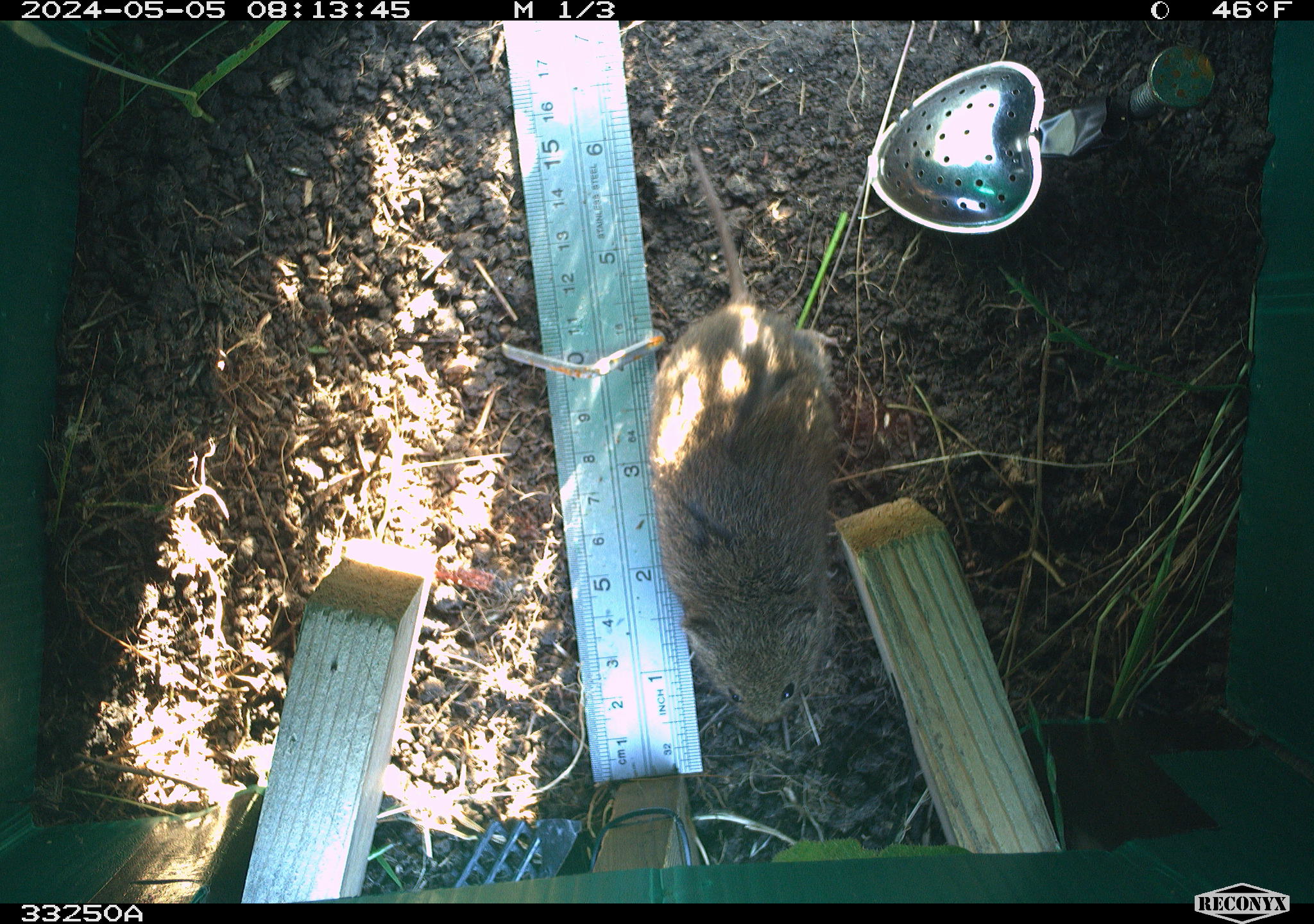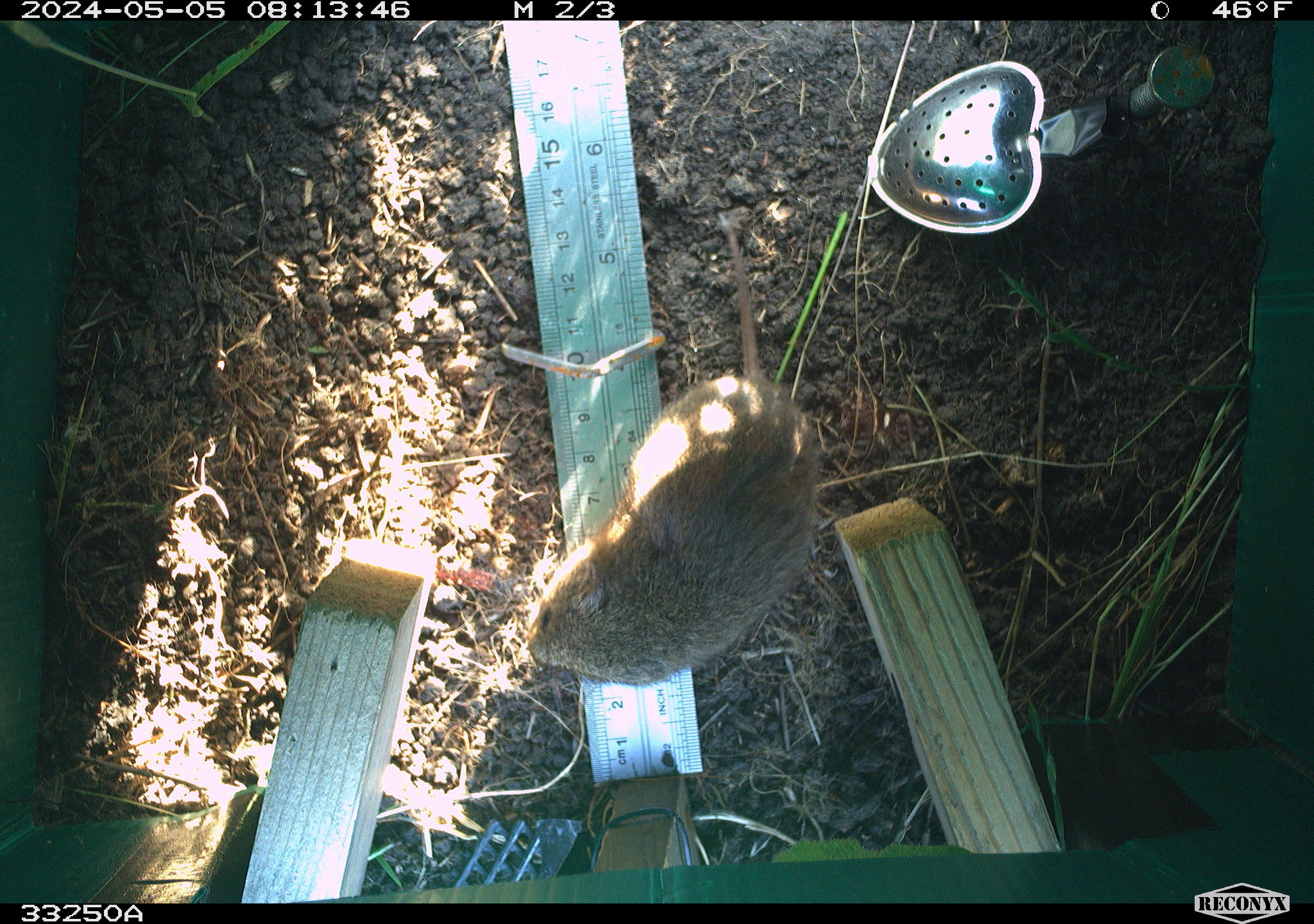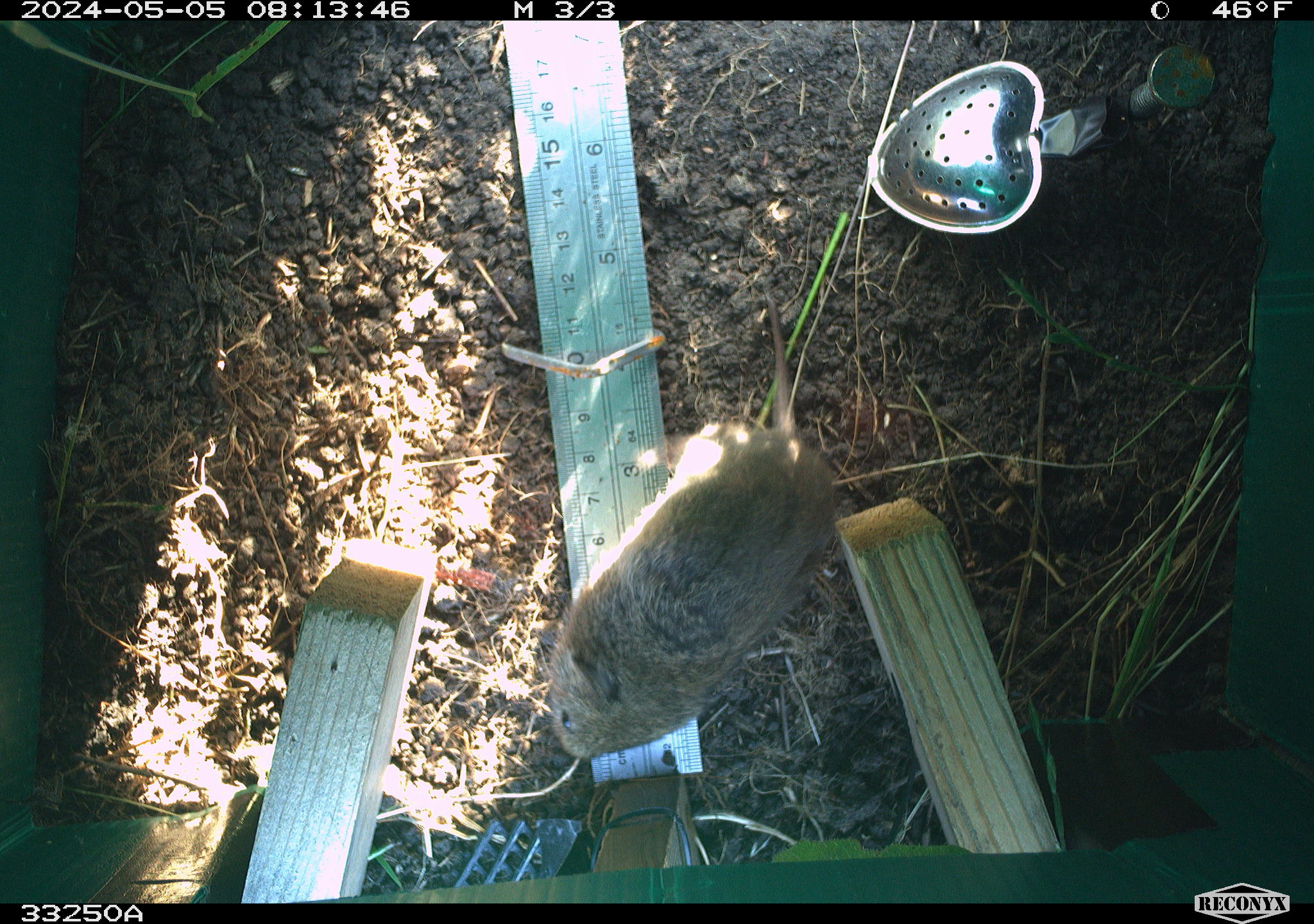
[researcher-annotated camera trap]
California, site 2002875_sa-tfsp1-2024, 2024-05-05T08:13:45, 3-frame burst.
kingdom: Animalia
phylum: Chordata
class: Mammalia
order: Rodentia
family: Cricetidae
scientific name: Arvicolinae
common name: voles, lemmings, and muskrats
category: arvicolinae subfamily